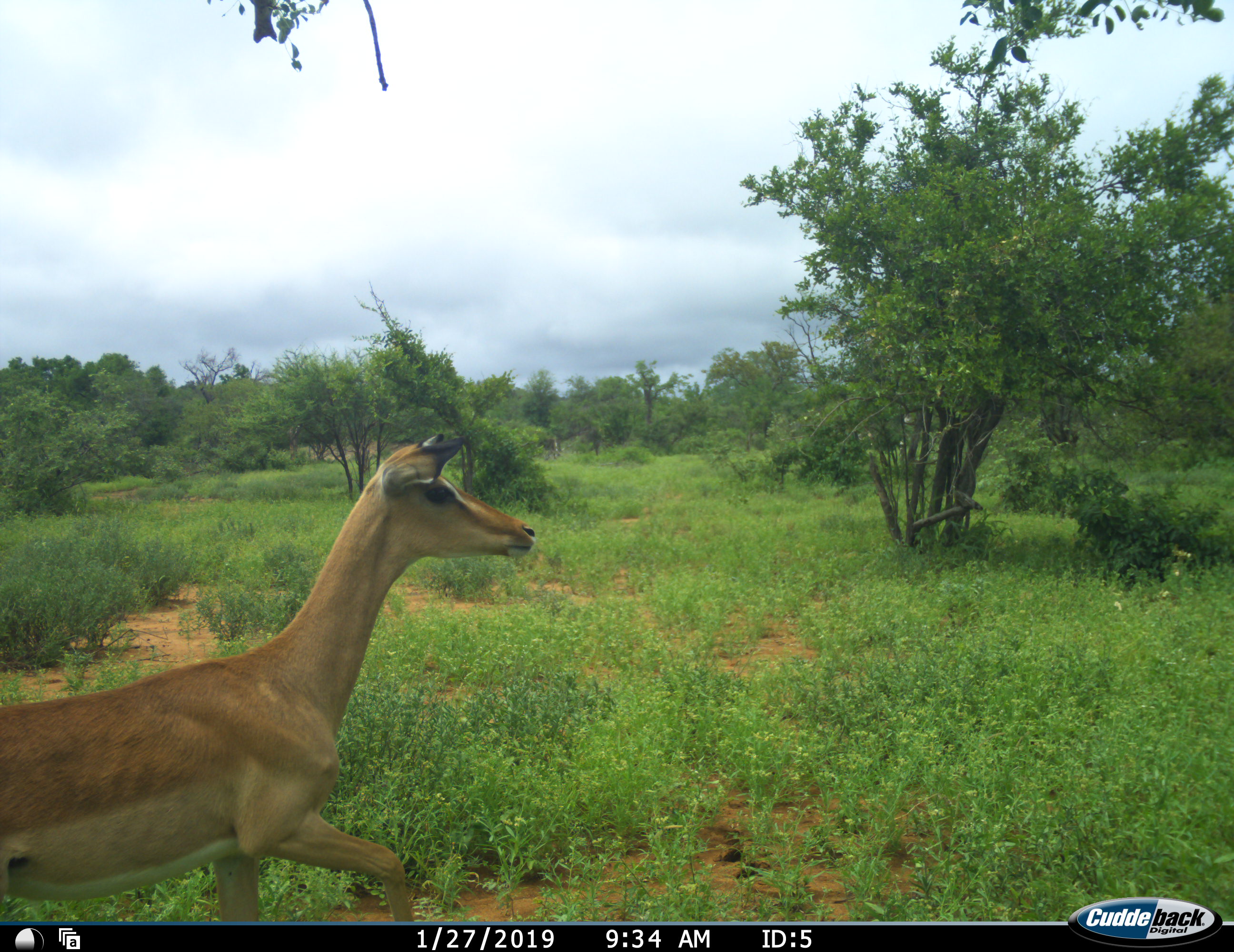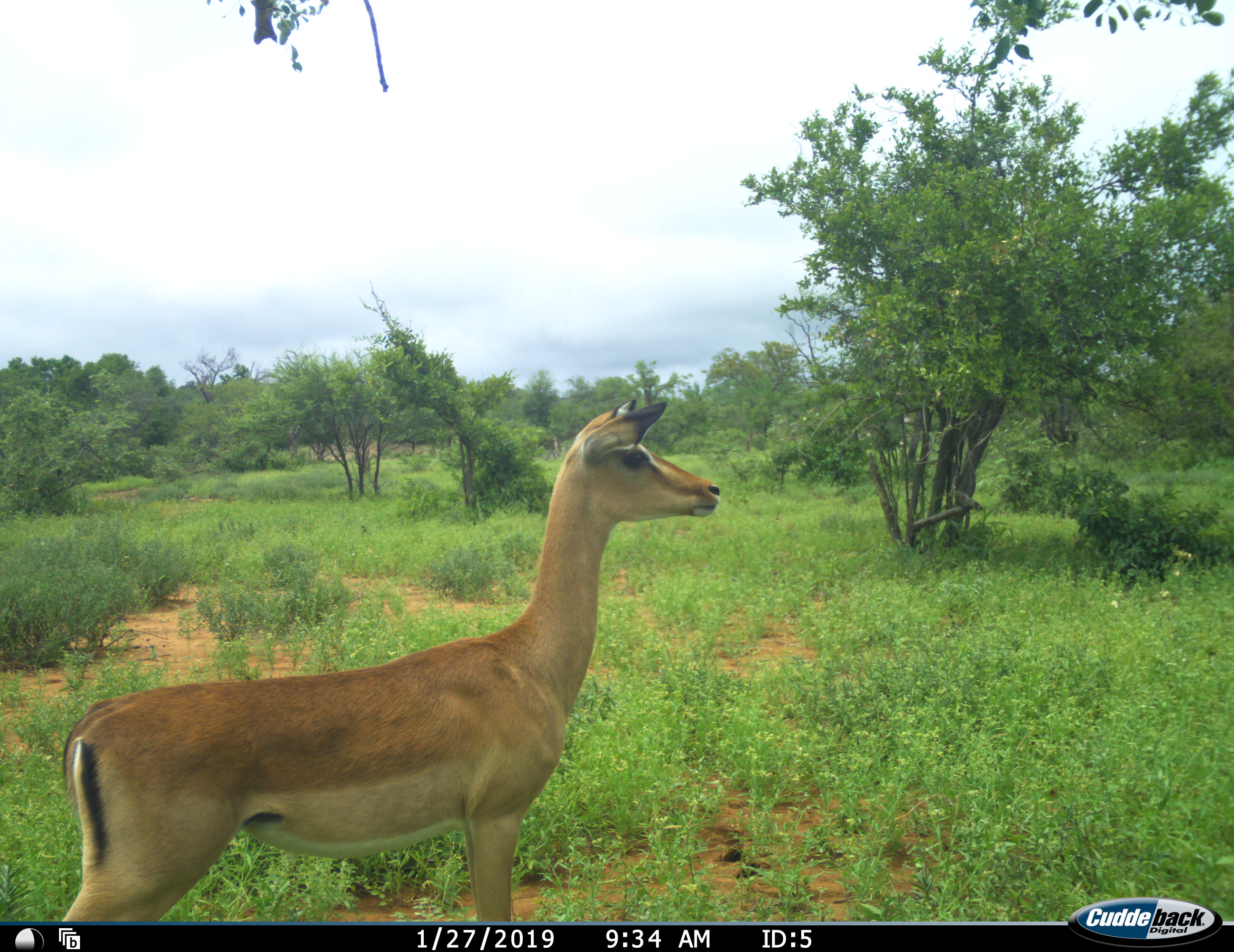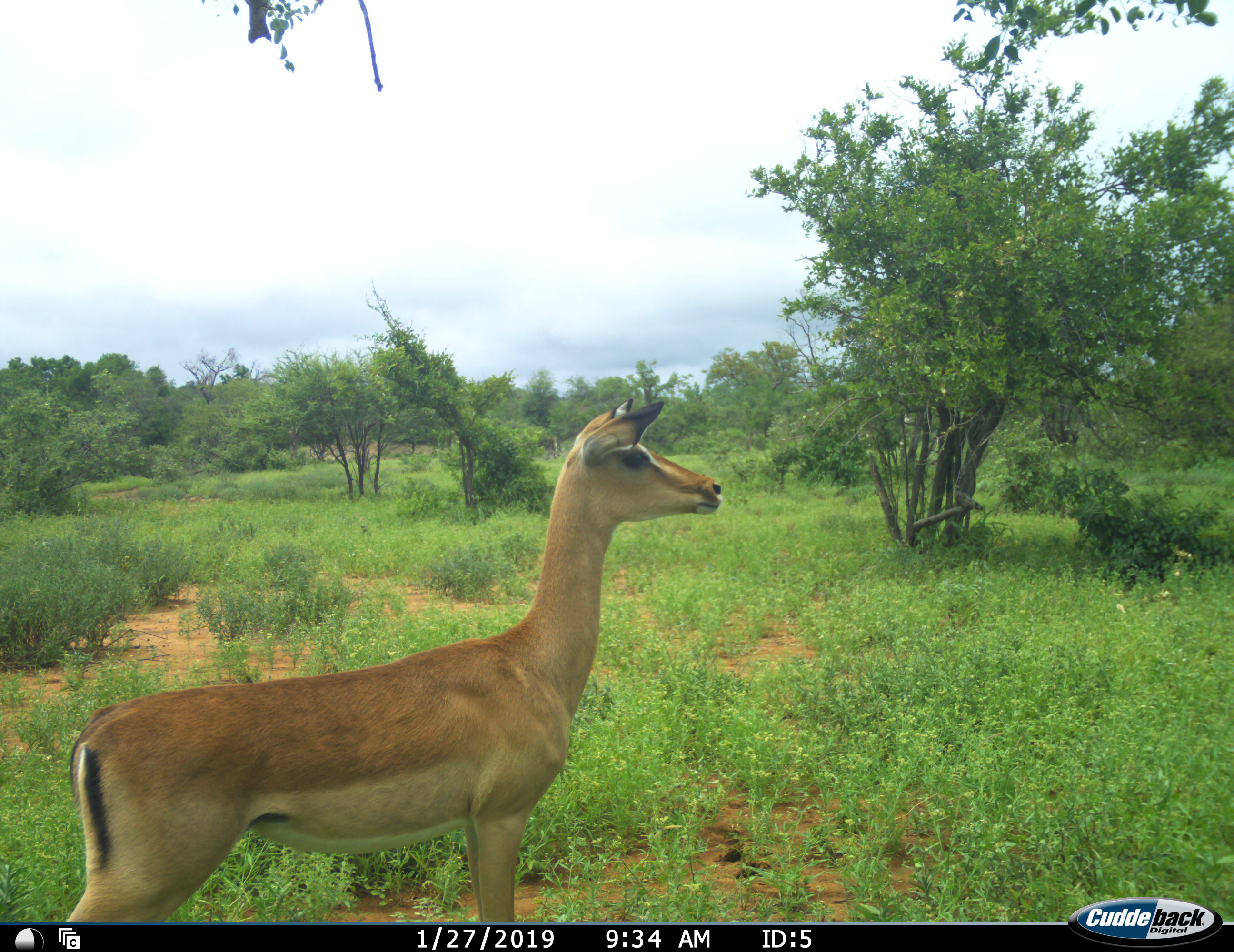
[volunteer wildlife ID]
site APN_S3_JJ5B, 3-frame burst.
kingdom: Animalia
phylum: Chordata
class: Mammalia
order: Artiodactyla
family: Bovidae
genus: Aepyceros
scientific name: Aepyceros melampus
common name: impala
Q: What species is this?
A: Impala (Aepyceros melampus).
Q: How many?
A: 1.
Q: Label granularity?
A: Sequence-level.